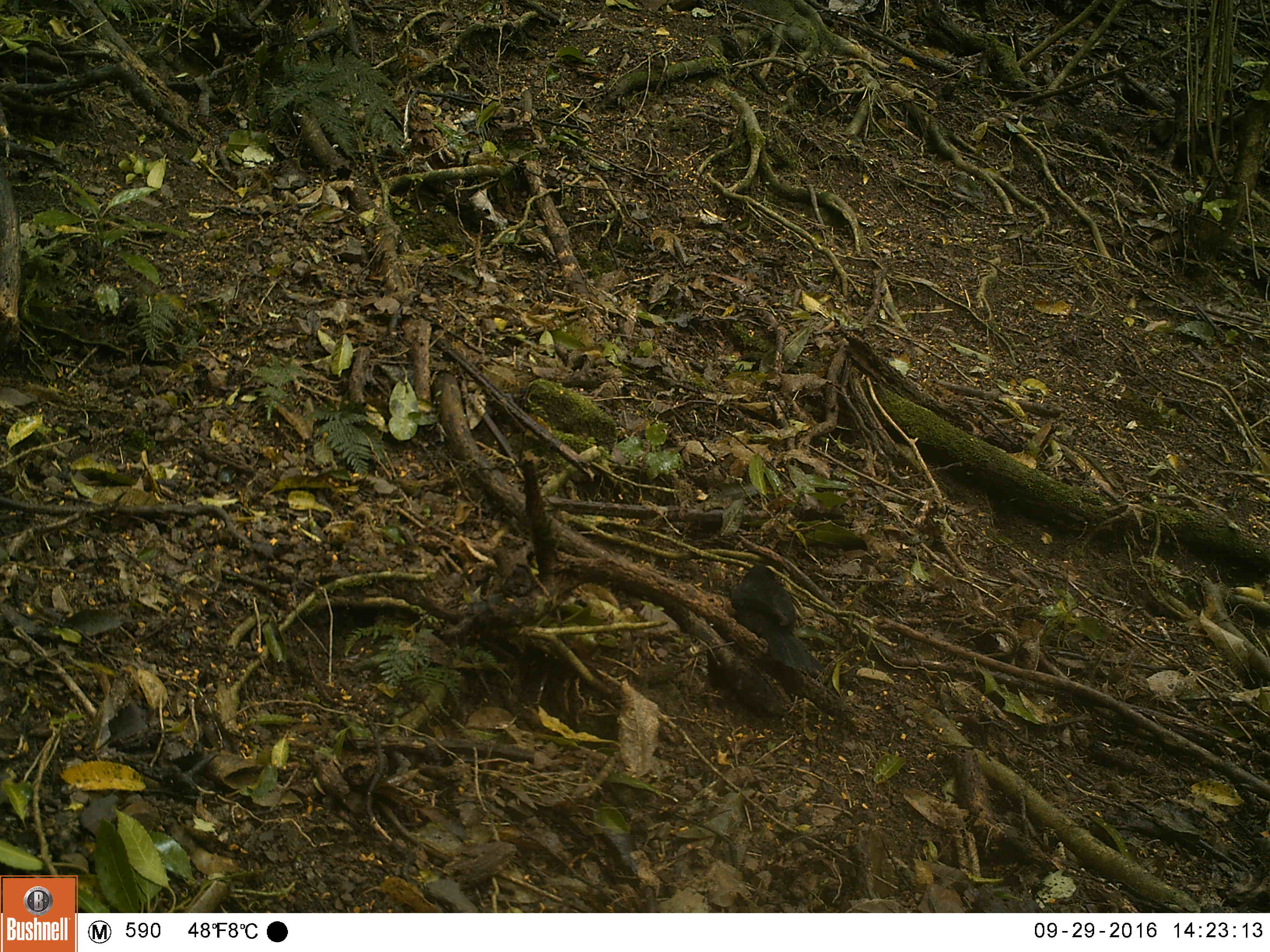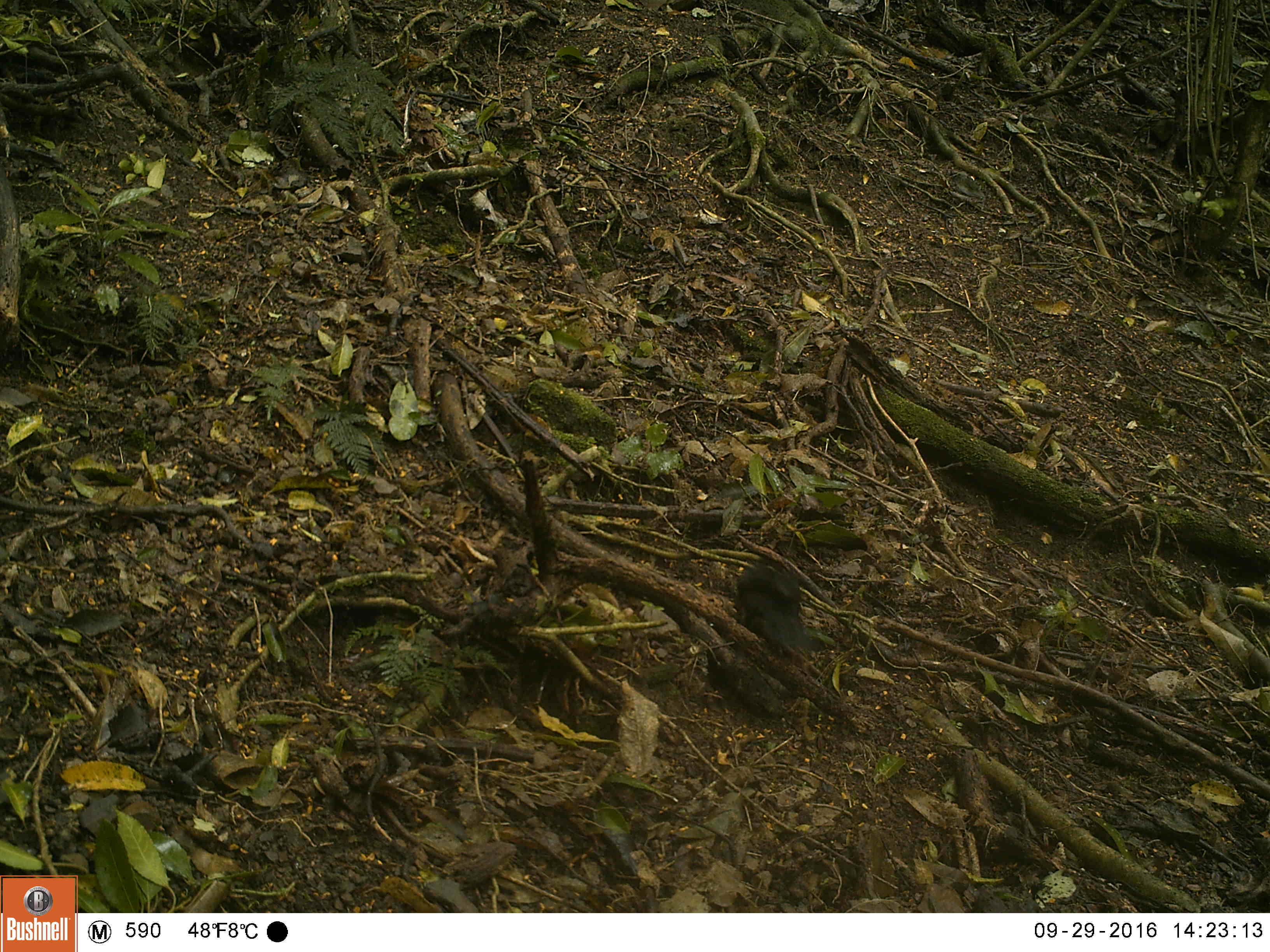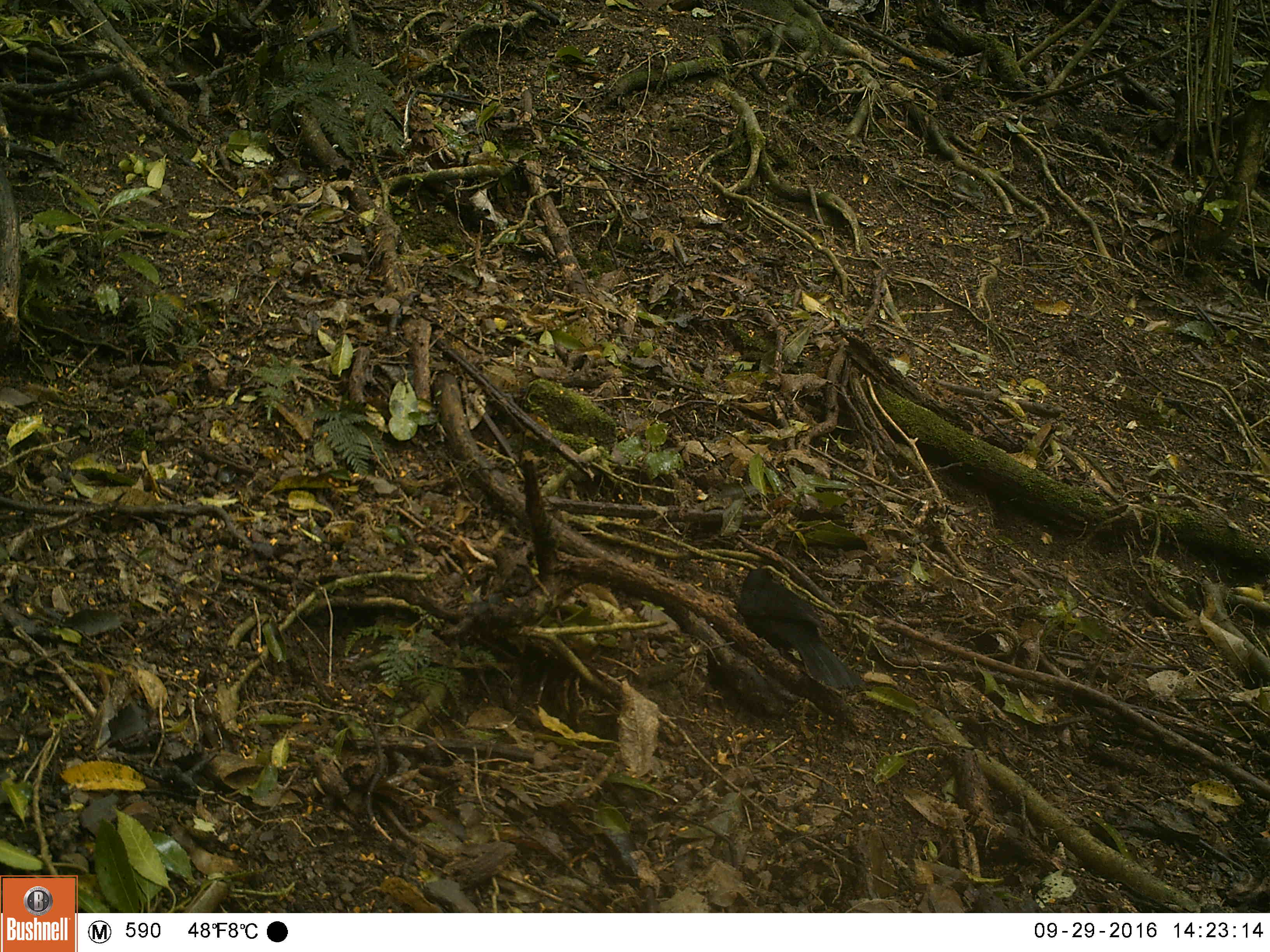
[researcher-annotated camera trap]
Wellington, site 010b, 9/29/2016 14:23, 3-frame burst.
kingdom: Animalia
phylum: Chordata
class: Aves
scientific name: Aves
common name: bird